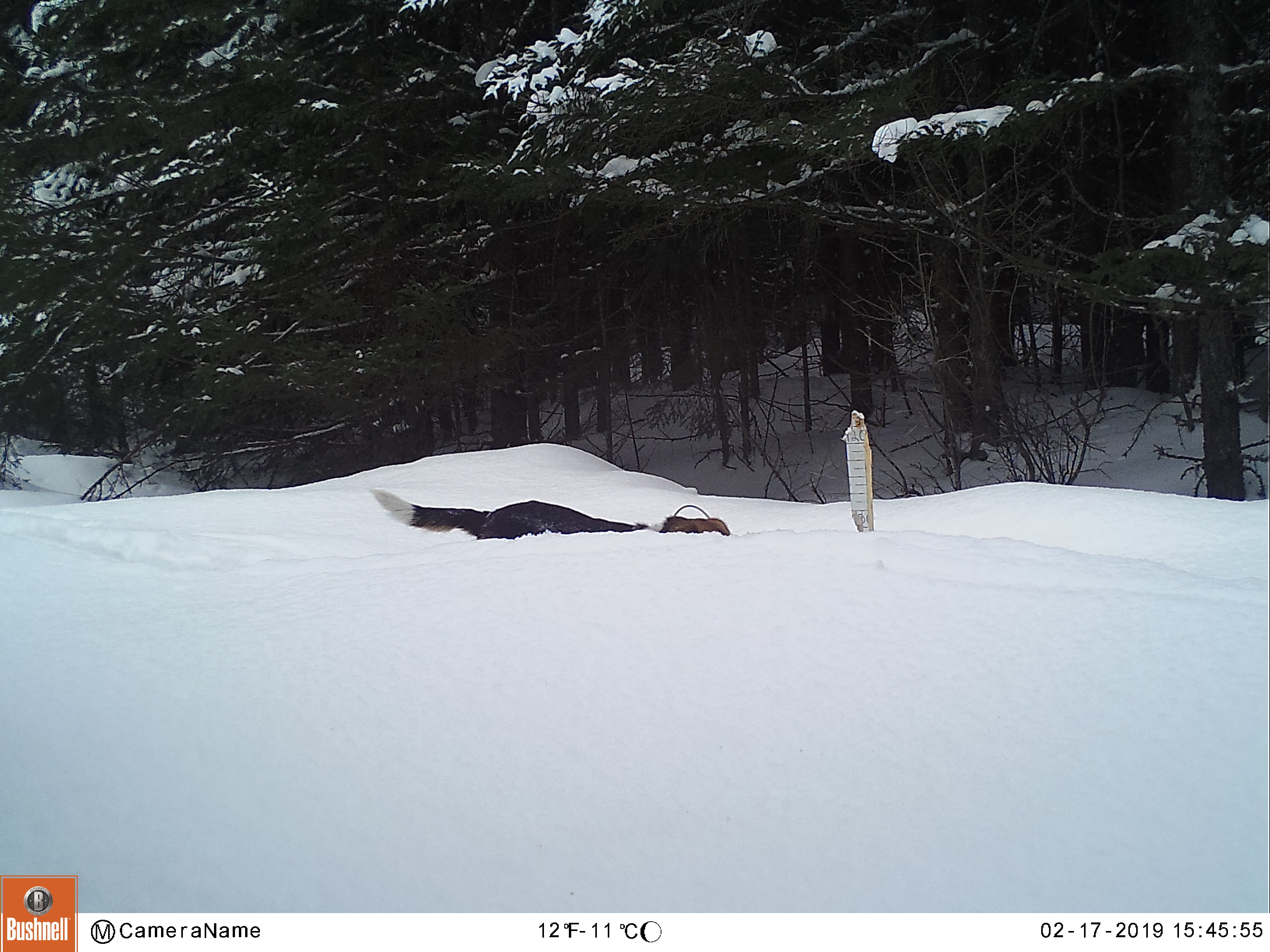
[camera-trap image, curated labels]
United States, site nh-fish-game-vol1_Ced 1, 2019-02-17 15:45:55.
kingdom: Animalia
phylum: Chordata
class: Mammalia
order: Carnivora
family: Canidae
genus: Canis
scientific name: Canis familiaris familiaris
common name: domestic dog